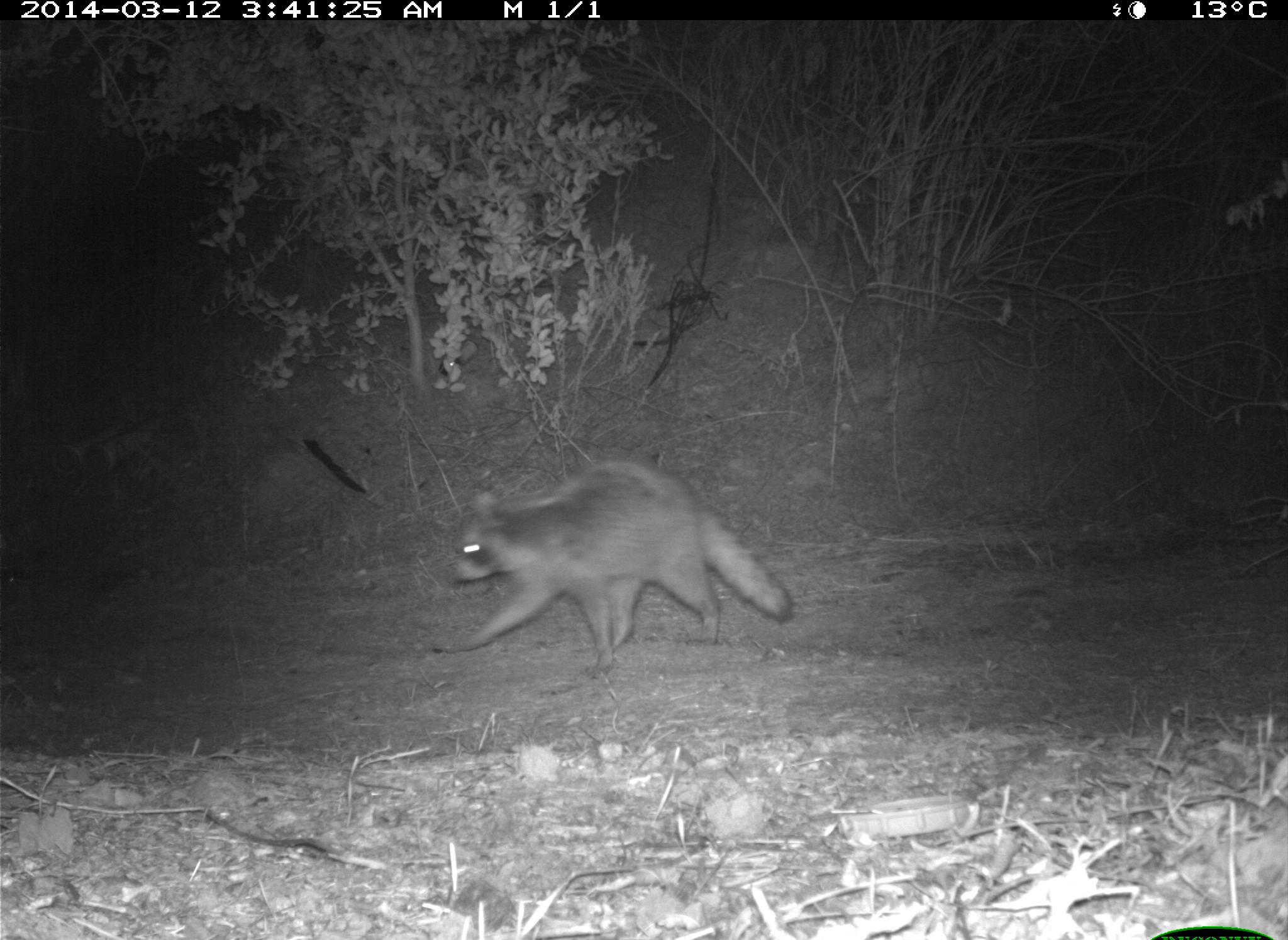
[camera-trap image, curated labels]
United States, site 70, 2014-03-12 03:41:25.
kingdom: Animalia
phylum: Chordata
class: Mammalia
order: Carnivora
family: Procyonidae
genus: Procyon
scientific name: Procyon lotor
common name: raccoon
Raccoon (Procyon lotor).